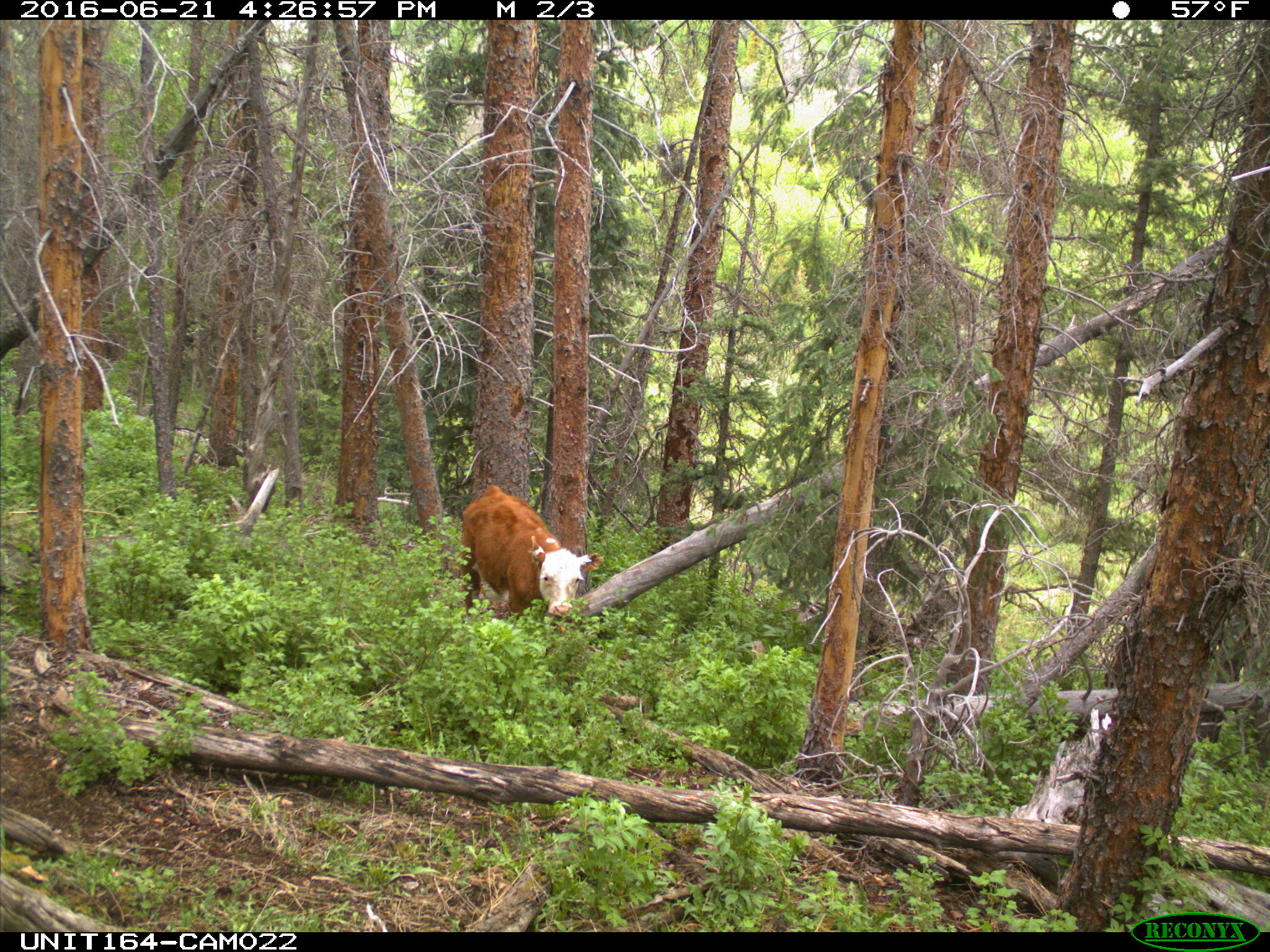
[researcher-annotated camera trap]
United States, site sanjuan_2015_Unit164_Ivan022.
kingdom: Animalia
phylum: Chordata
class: Mammalia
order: Artiodactyla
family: Bovidae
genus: Bos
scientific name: Bos taurus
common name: domestic cow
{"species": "Bos taurus (domestic cow)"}